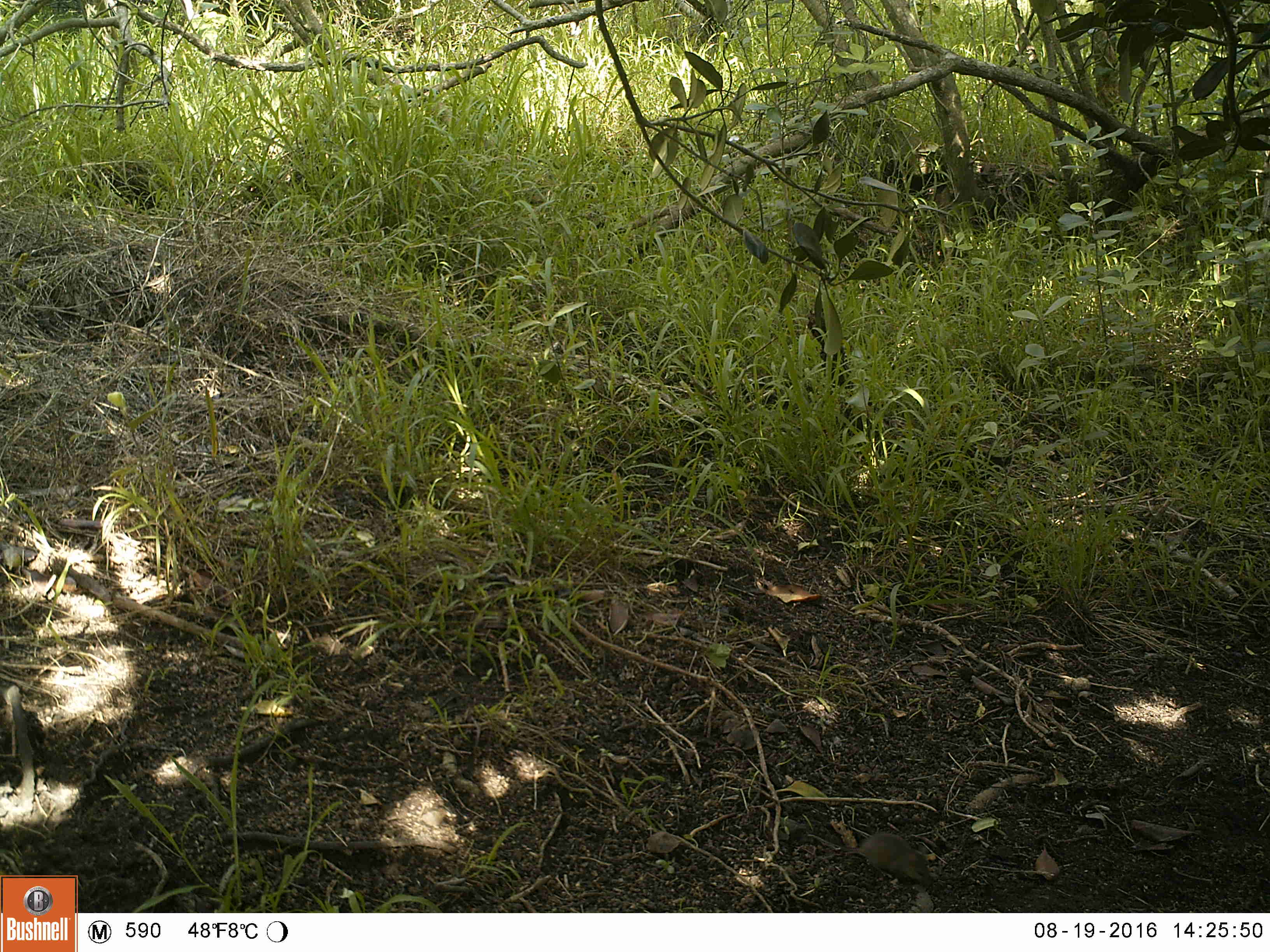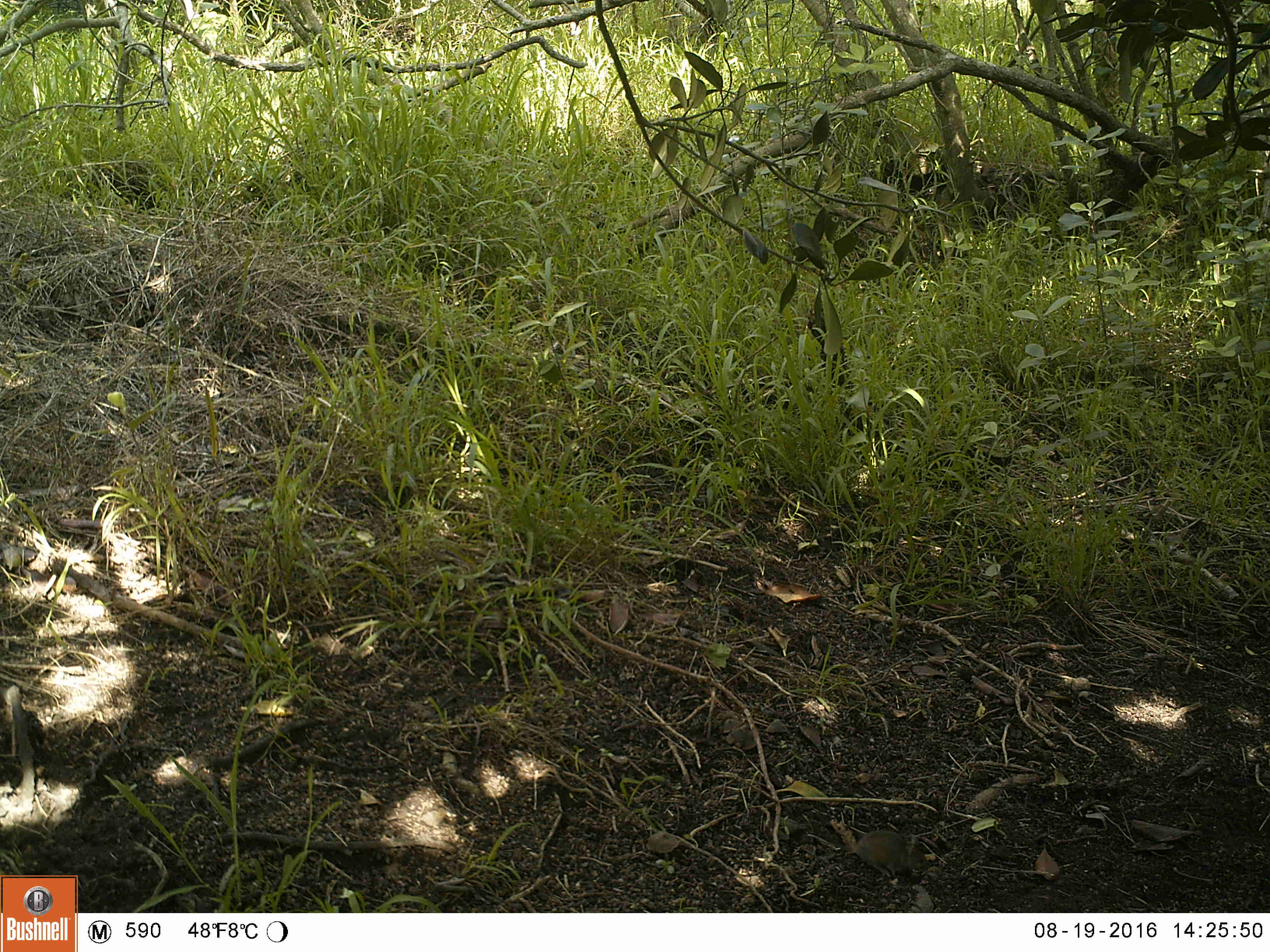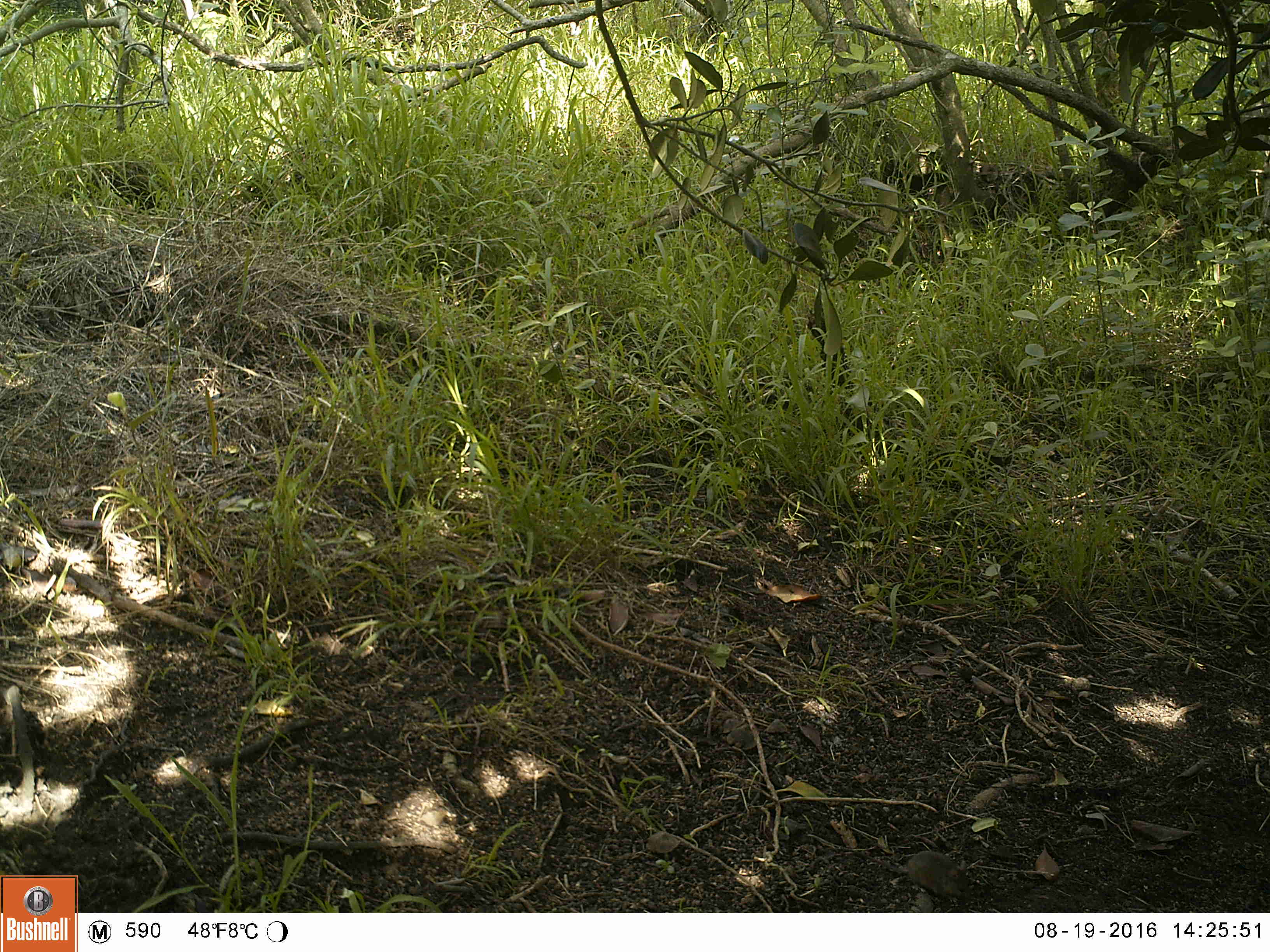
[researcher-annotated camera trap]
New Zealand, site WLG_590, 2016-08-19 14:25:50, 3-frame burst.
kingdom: Animalia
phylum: Chordata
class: Mammalia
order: Rodentia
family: Muridae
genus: Mus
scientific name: Mus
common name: mouse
Mouse (Mus).